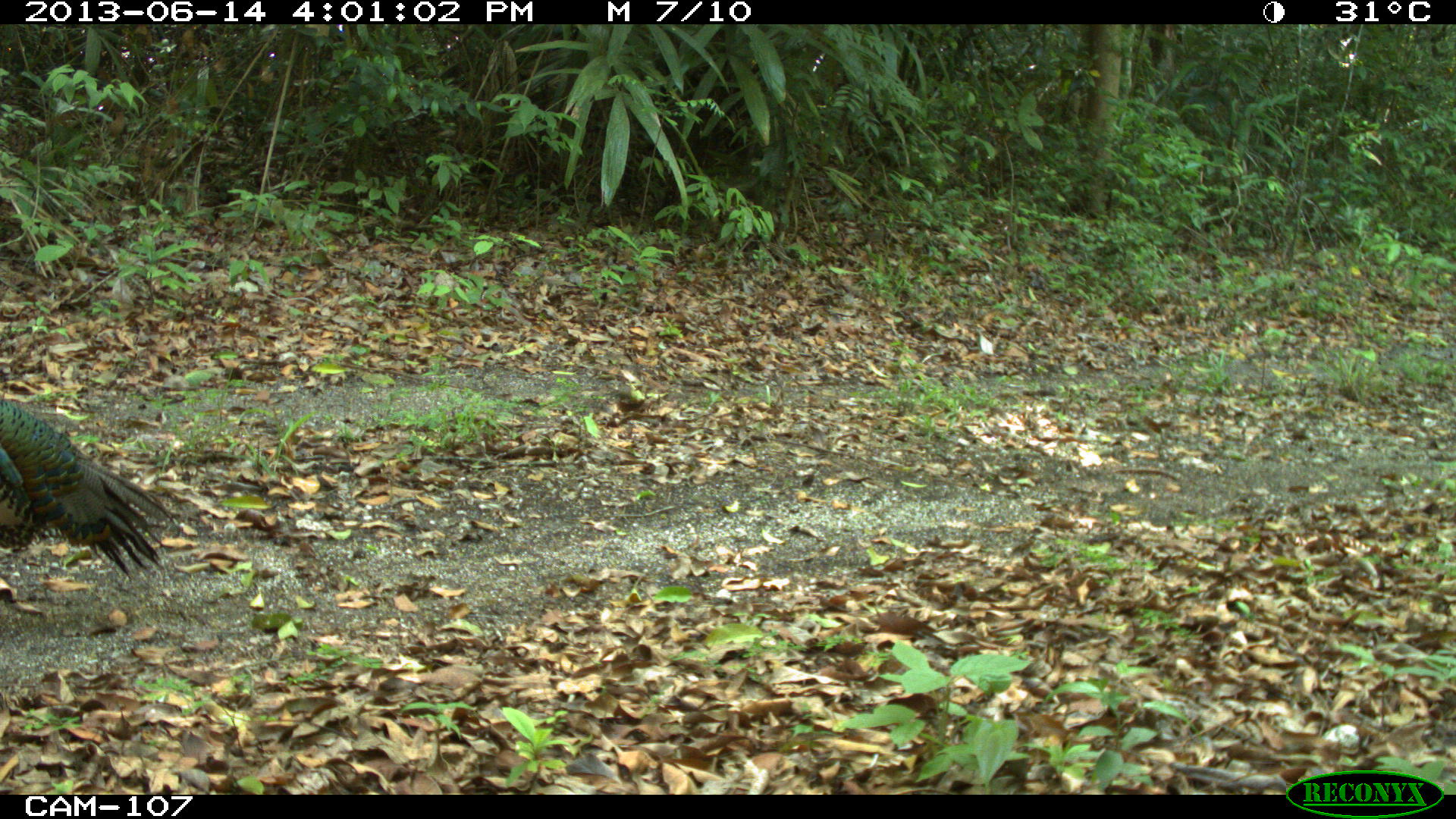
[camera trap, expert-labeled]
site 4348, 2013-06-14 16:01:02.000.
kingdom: Animalia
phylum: Chordata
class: Aves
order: Galliformes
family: Phasianidae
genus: Meleagris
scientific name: Meleagris ocellata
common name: ocellated turkey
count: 1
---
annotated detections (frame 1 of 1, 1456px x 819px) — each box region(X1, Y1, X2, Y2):
meleagris ocellata: region(0, 399, 177, 574)